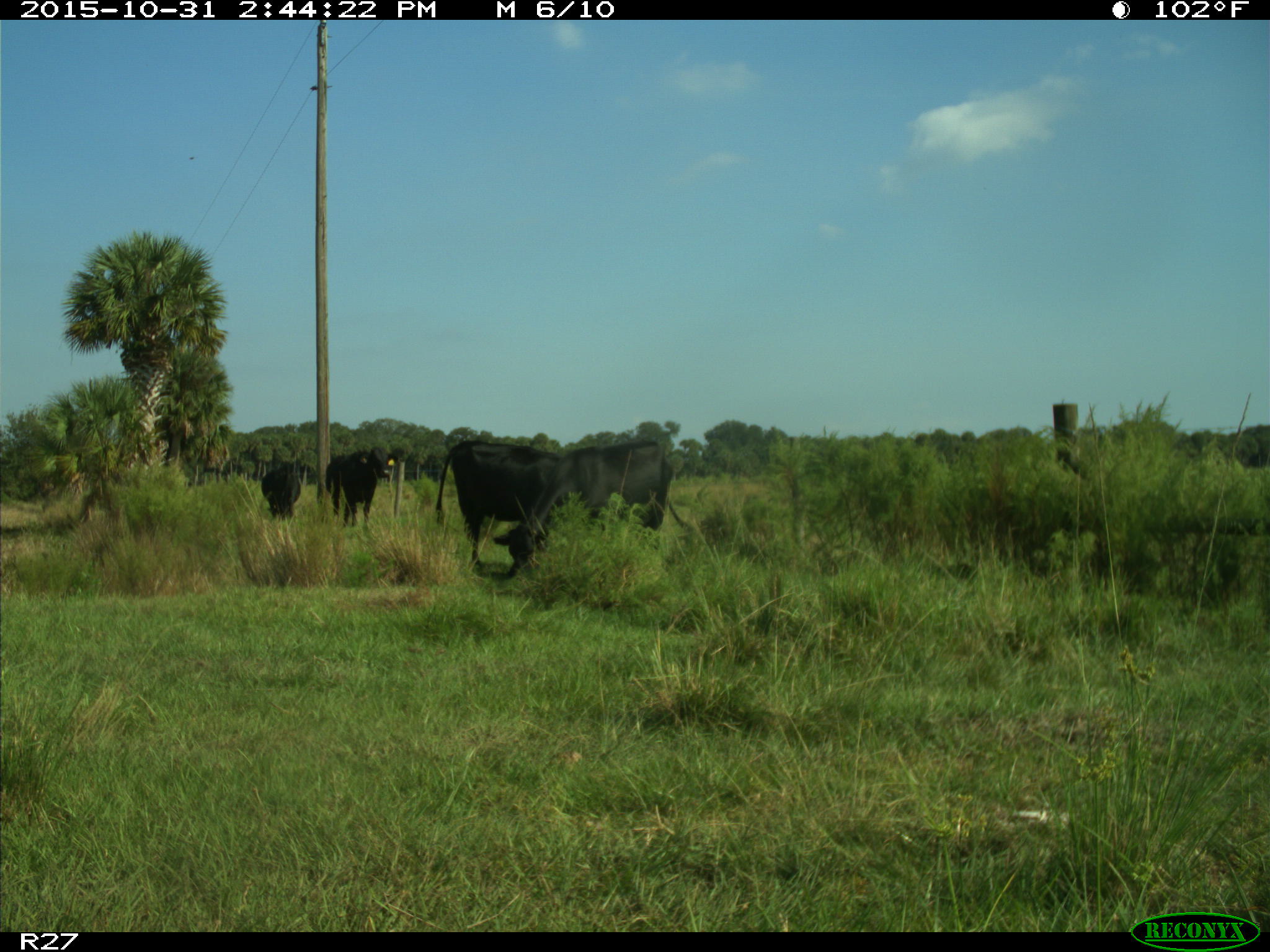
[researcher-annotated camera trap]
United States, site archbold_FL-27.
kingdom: Animalia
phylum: Chordata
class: Mammalia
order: Artiodactyla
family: Bovidae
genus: Bos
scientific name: Bos taurus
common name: domestic cow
Bos taurus (domestic cow).